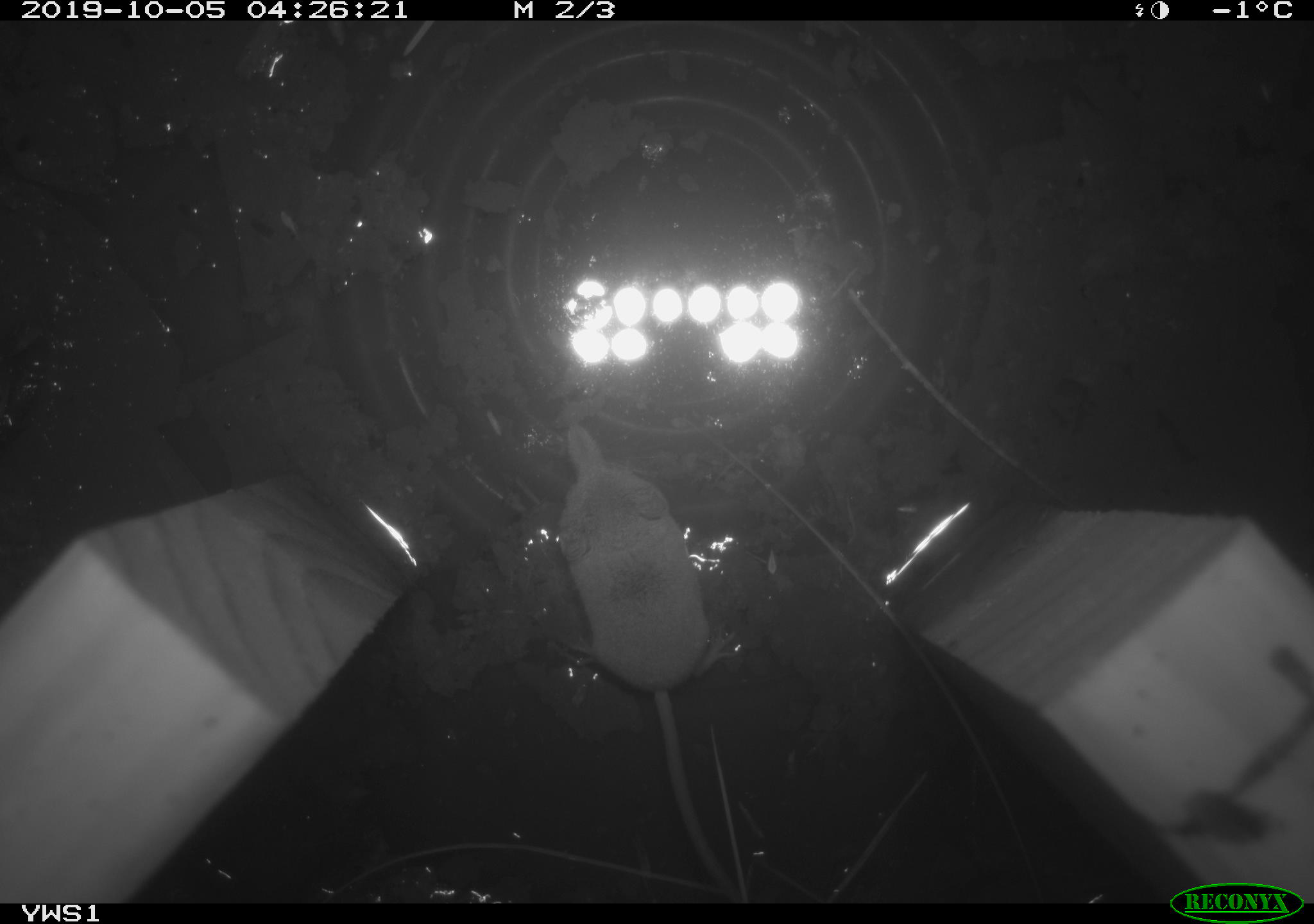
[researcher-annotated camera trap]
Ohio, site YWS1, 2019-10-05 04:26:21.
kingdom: Animalia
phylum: Chordata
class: Mammalia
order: Eulipotyphla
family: Soricidae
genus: Sorex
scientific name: Sorex cinereus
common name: masked shrew